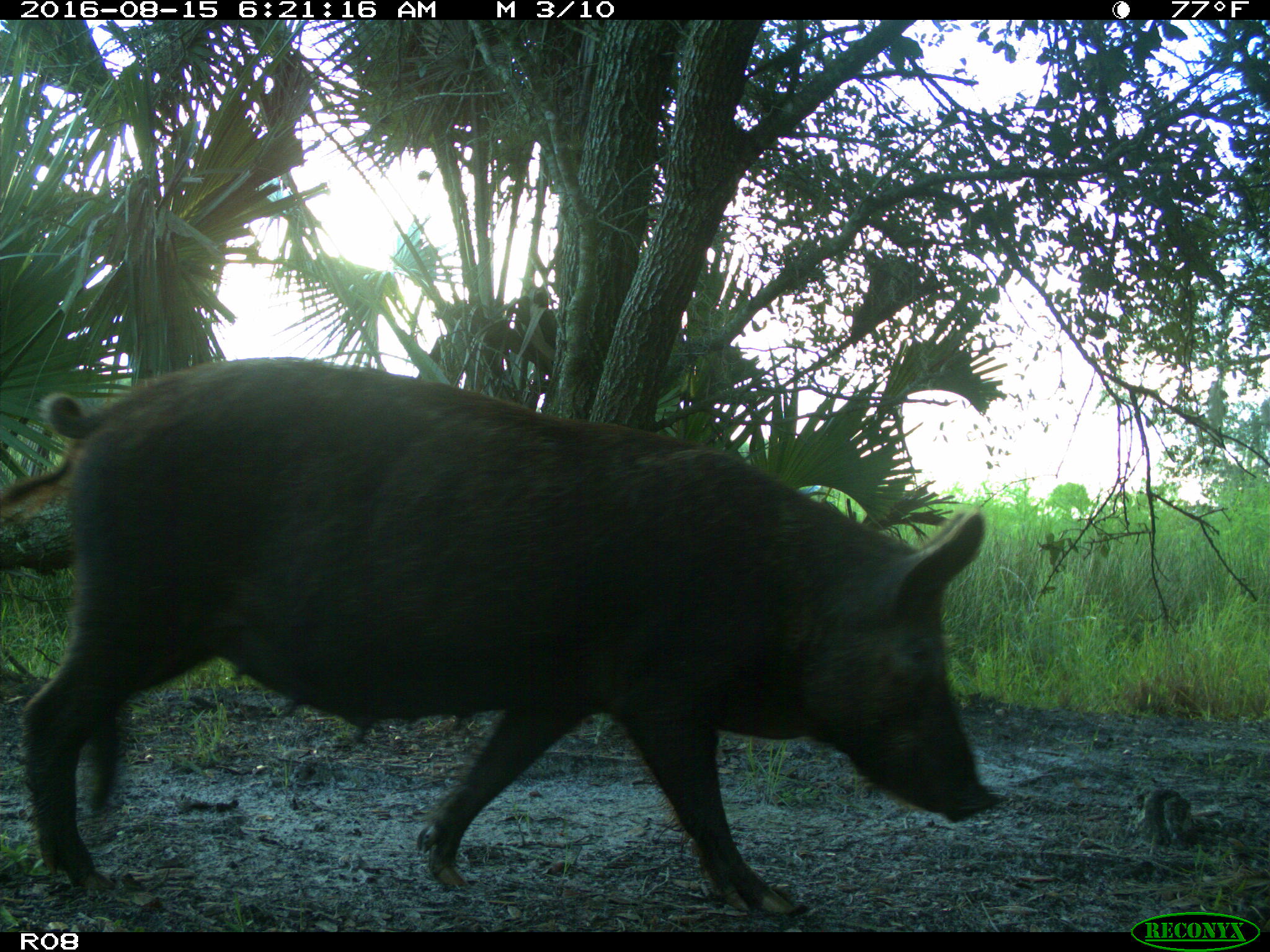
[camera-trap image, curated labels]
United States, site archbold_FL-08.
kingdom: Animalia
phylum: Chordata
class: Mammalia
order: Artiodactyla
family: Suidae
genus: Sus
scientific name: Sus scrofa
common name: wild boar